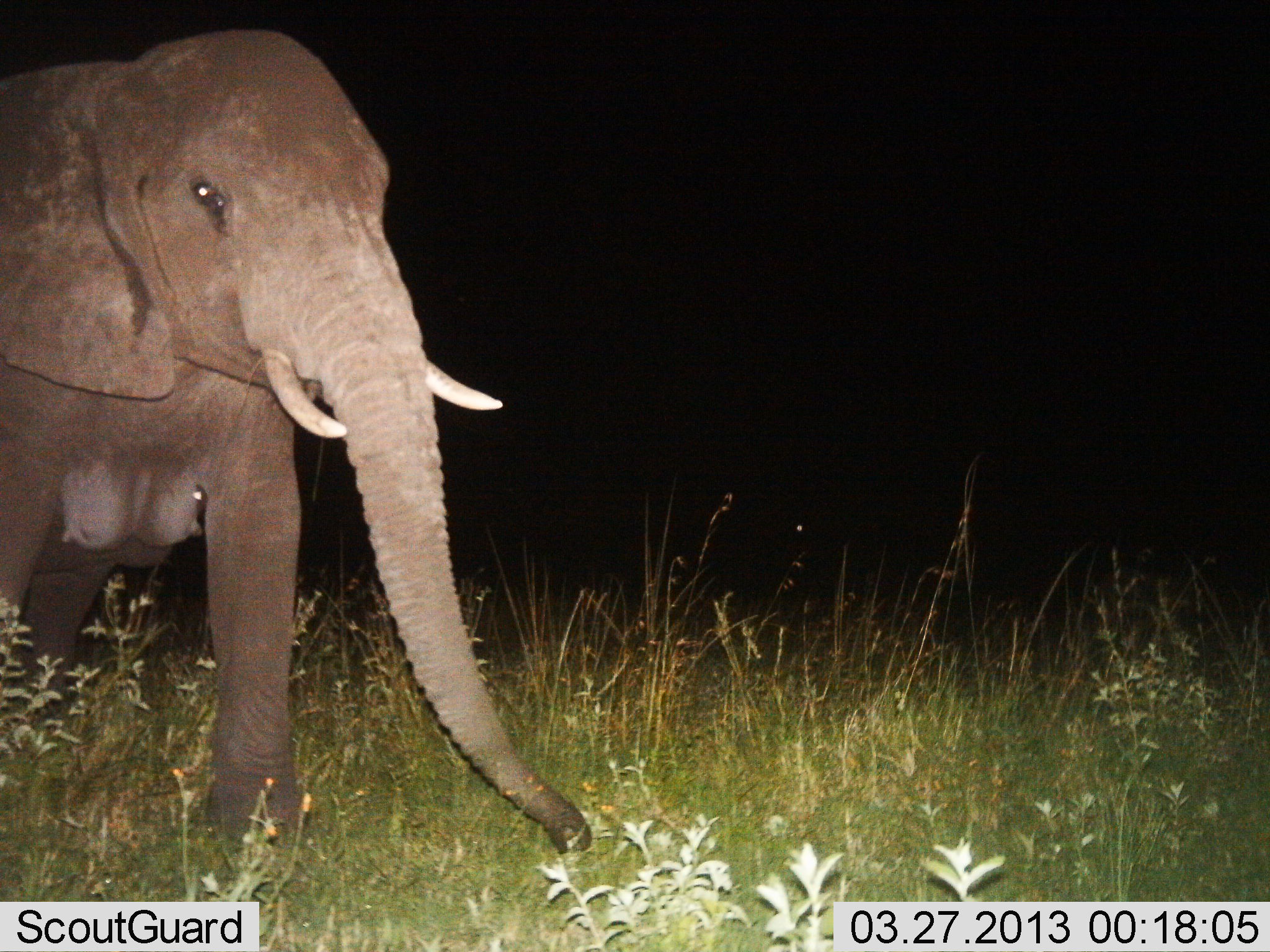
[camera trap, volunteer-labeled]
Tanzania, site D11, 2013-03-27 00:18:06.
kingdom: Animalia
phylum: Chordata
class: Mammalia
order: Proboscidea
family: Elephantidae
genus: Loxodonta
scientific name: Loxodonta africana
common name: african bush elephant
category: elephant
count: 1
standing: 55%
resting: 3%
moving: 38%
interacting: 0%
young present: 0%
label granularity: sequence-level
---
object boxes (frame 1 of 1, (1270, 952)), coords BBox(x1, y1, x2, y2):
animal: BBox(0, 27, 588, 893)